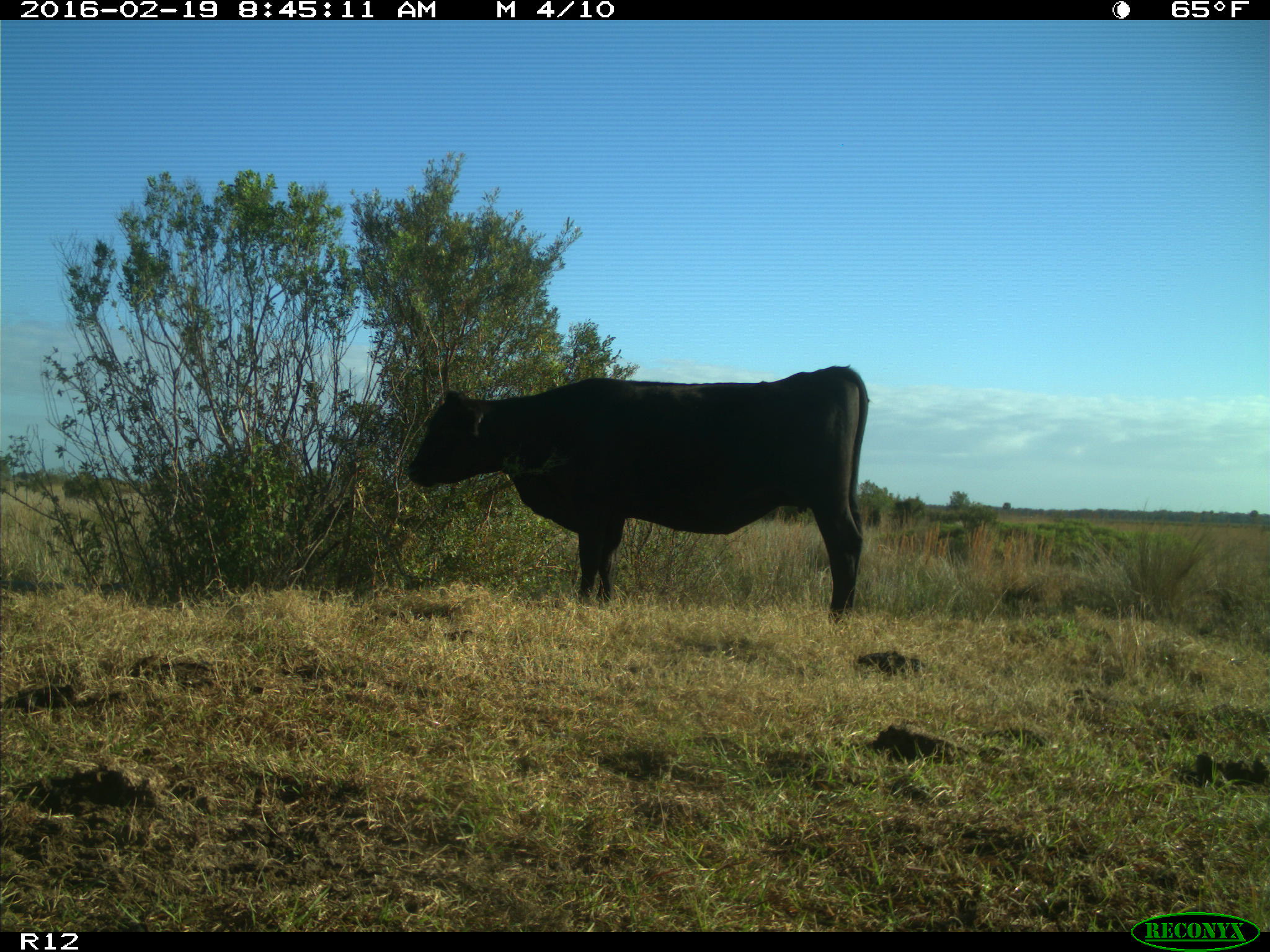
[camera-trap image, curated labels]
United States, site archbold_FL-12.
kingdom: Animalia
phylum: Chordata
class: Mammalia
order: Artiodactyla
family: Bovidae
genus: Bos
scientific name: Bos taurus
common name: domestic cow